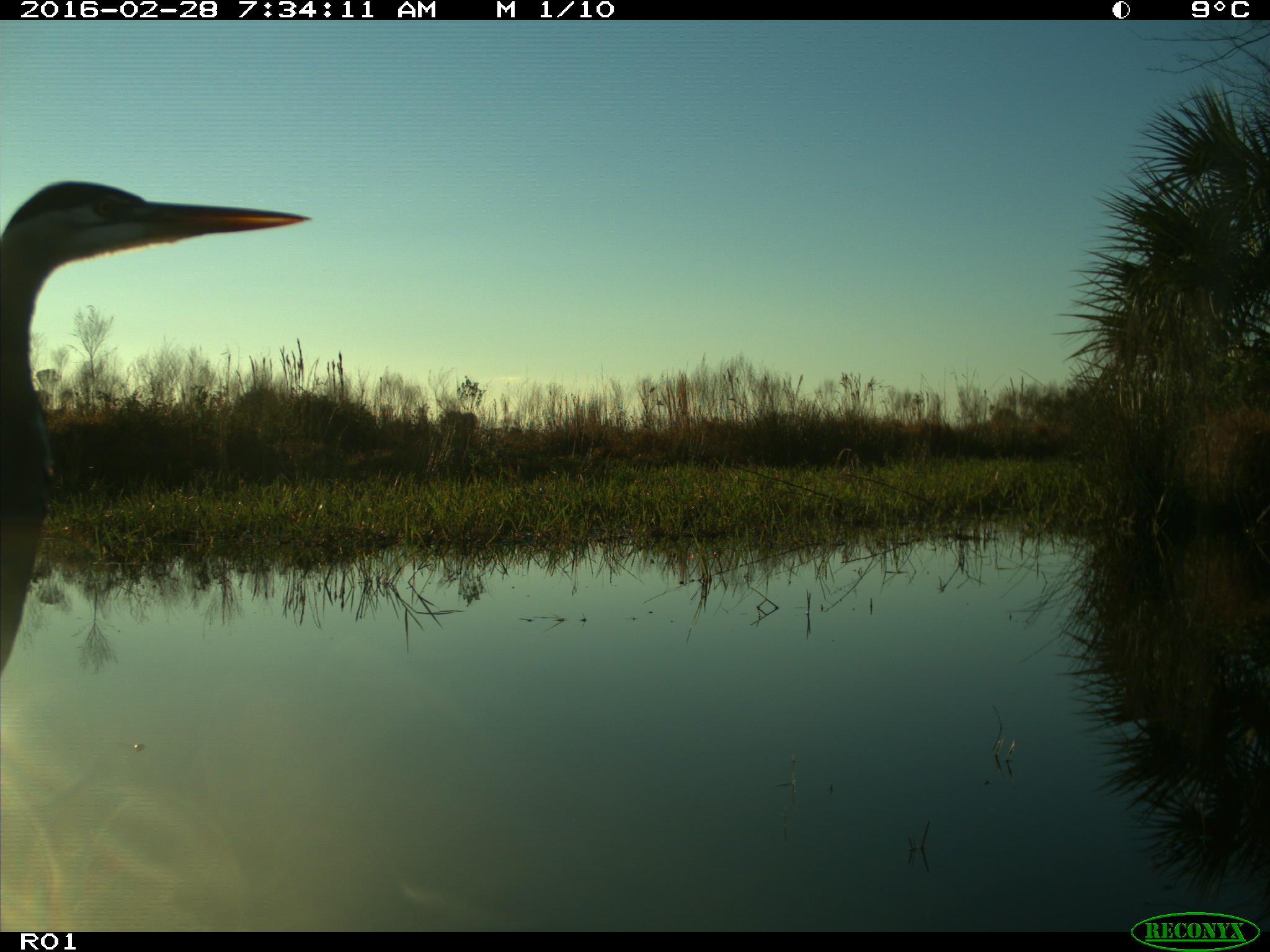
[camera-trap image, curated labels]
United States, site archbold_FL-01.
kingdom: Animalia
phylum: Chordata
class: Aves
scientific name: Aves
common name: birds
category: unidentified bird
Unidentified bird (birds) (Aves).